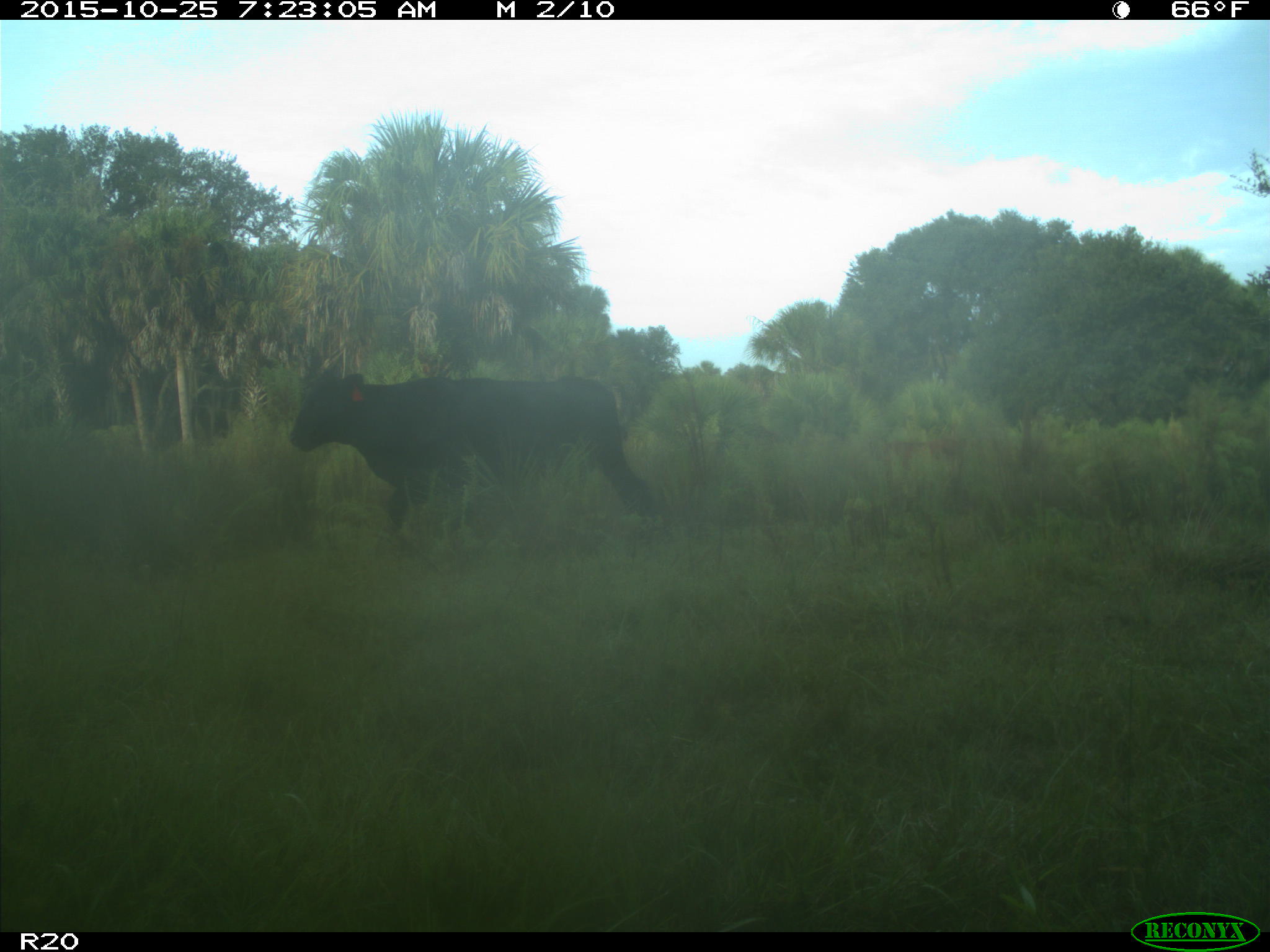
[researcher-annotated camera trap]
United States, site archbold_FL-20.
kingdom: Animalia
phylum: Chordata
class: Mammalia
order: Artiodactyla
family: Bovidae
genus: Bos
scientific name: Bos taurus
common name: domestic cow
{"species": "Bos taurus (domestic cow)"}